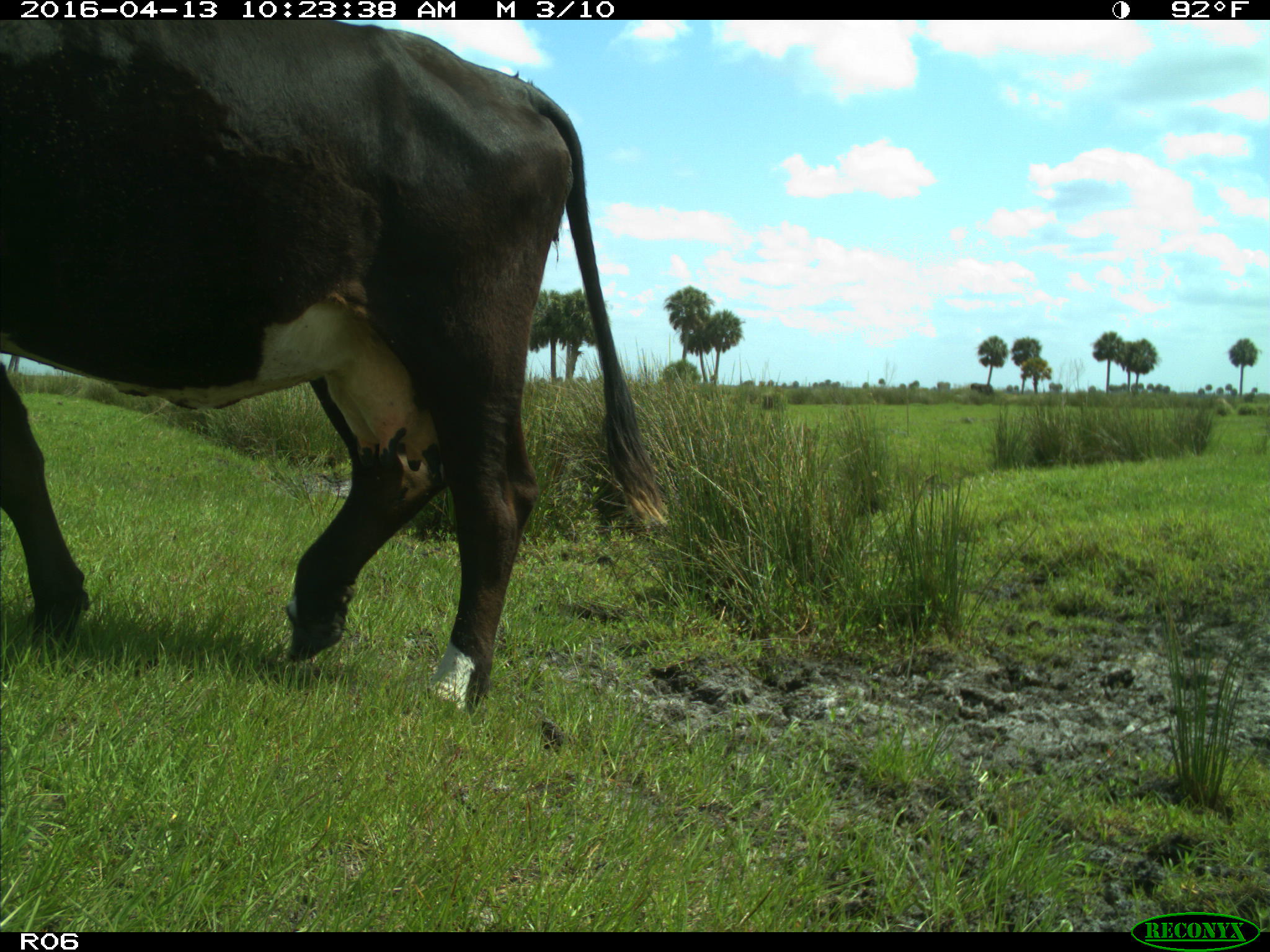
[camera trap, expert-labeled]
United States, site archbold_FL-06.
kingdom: Animalia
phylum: Chordata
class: Mammalia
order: Artiodactyla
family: Bovidae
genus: Bos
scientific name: Bos taurus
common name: domestic cow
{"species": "Bos taurus (domestic cow)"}